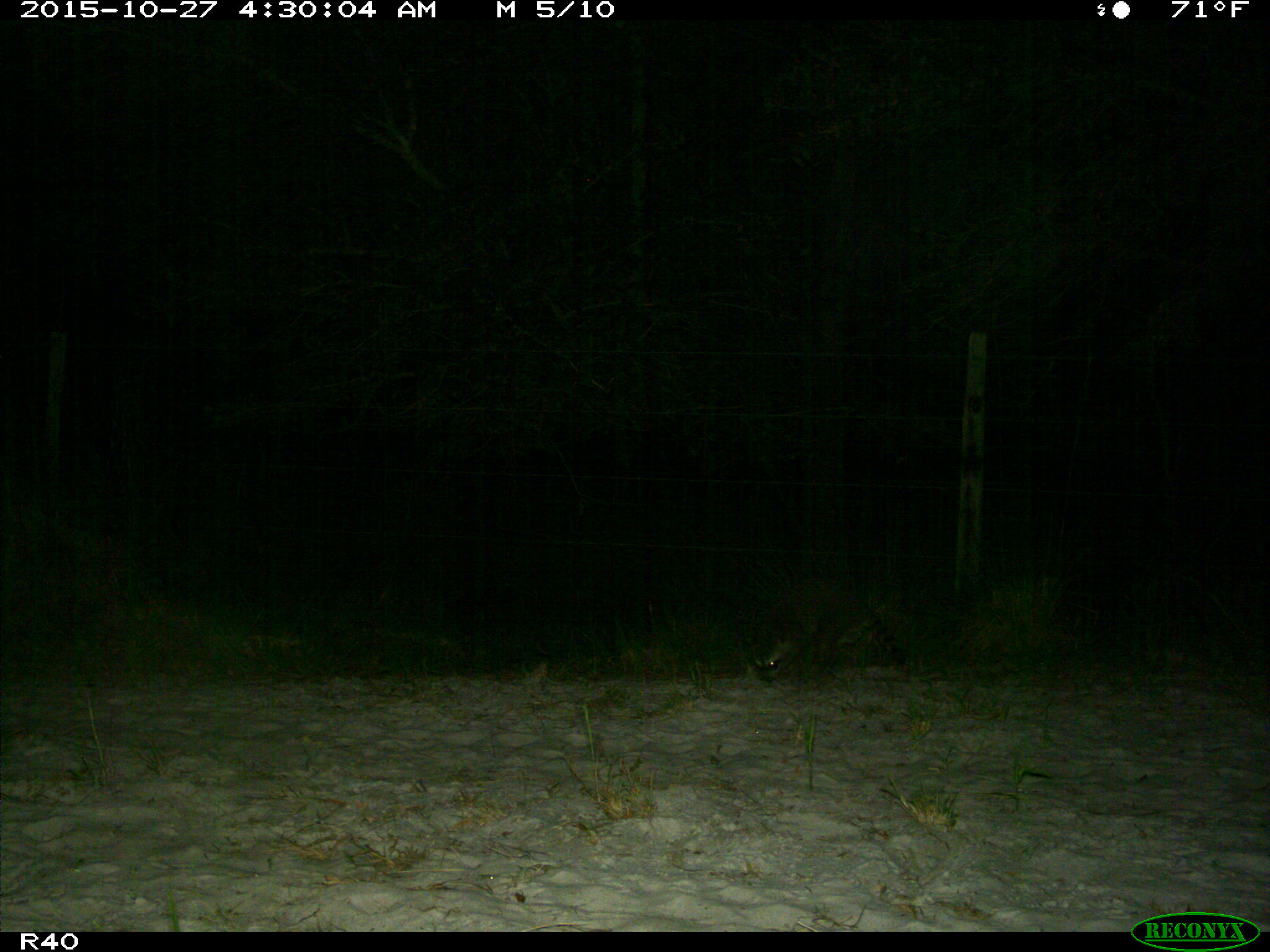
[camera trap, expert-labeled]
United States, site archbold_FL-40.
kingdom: Animalia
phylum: Chordata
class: Mammalia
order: Carnivora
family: Procyonidae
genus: Procyon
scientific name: Procyon lotor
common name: common raccoon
Procyon lotor (common raccoon).